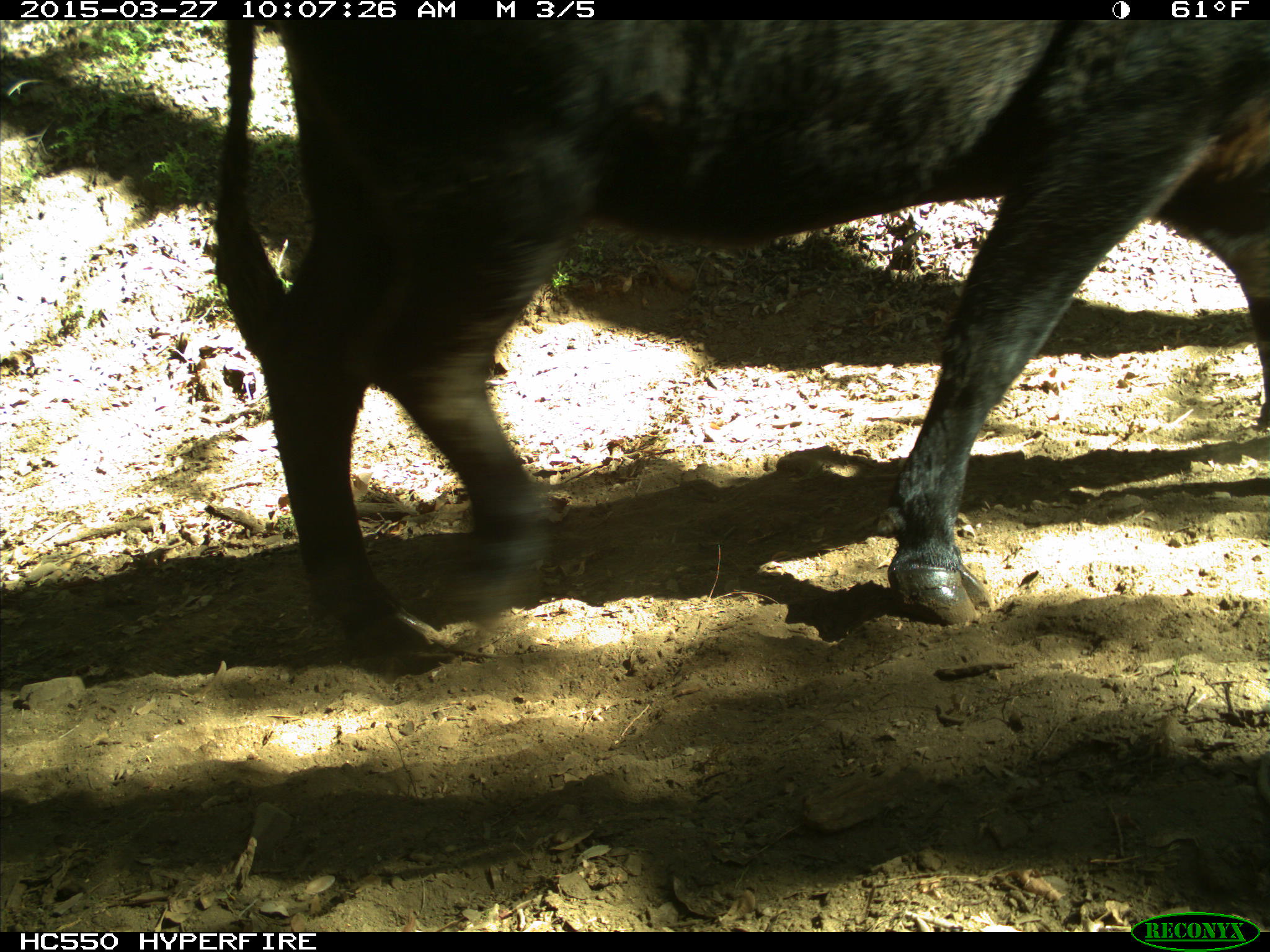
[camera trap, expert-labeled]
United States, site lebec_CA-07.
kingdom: Animalia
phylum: Chordata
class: Mammalia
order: Artiodactyla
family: Bovidae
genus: Bos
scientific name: Bos taurus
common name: domestic cow